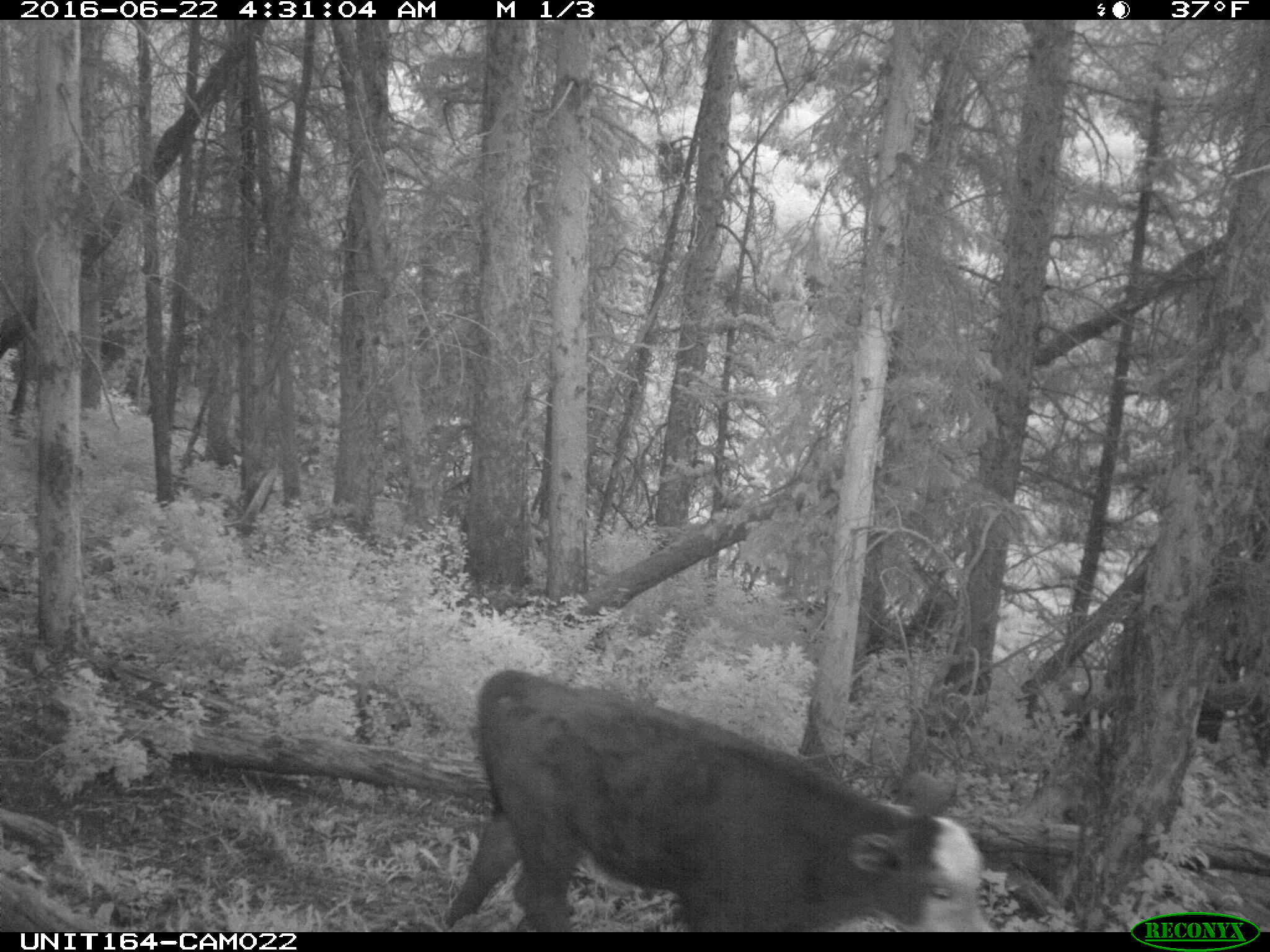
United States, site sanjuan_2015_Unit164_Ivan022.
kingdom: Animalia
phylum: Chordata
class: Mammalia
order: Artiodactyla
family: Bovidae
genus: Bos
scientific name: Bos taurus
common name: domestic cow